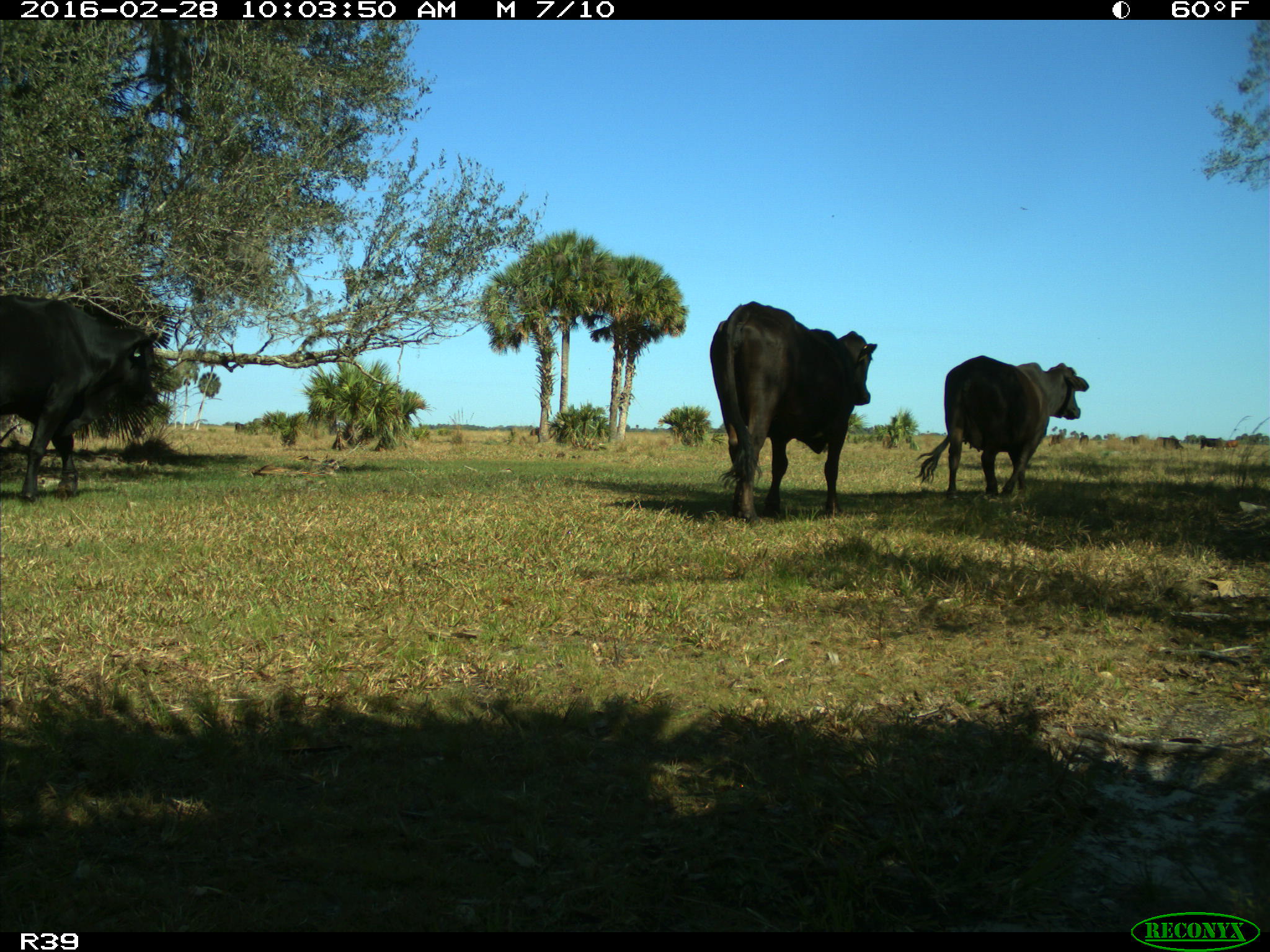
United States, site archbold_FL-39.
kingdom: Animalia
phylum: Chordata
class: Mammalia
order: Artiodactyla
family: Bovidae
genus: Bos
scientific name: Bos taurus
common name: domestic cow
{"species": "Bos taurus (domestic cow)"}